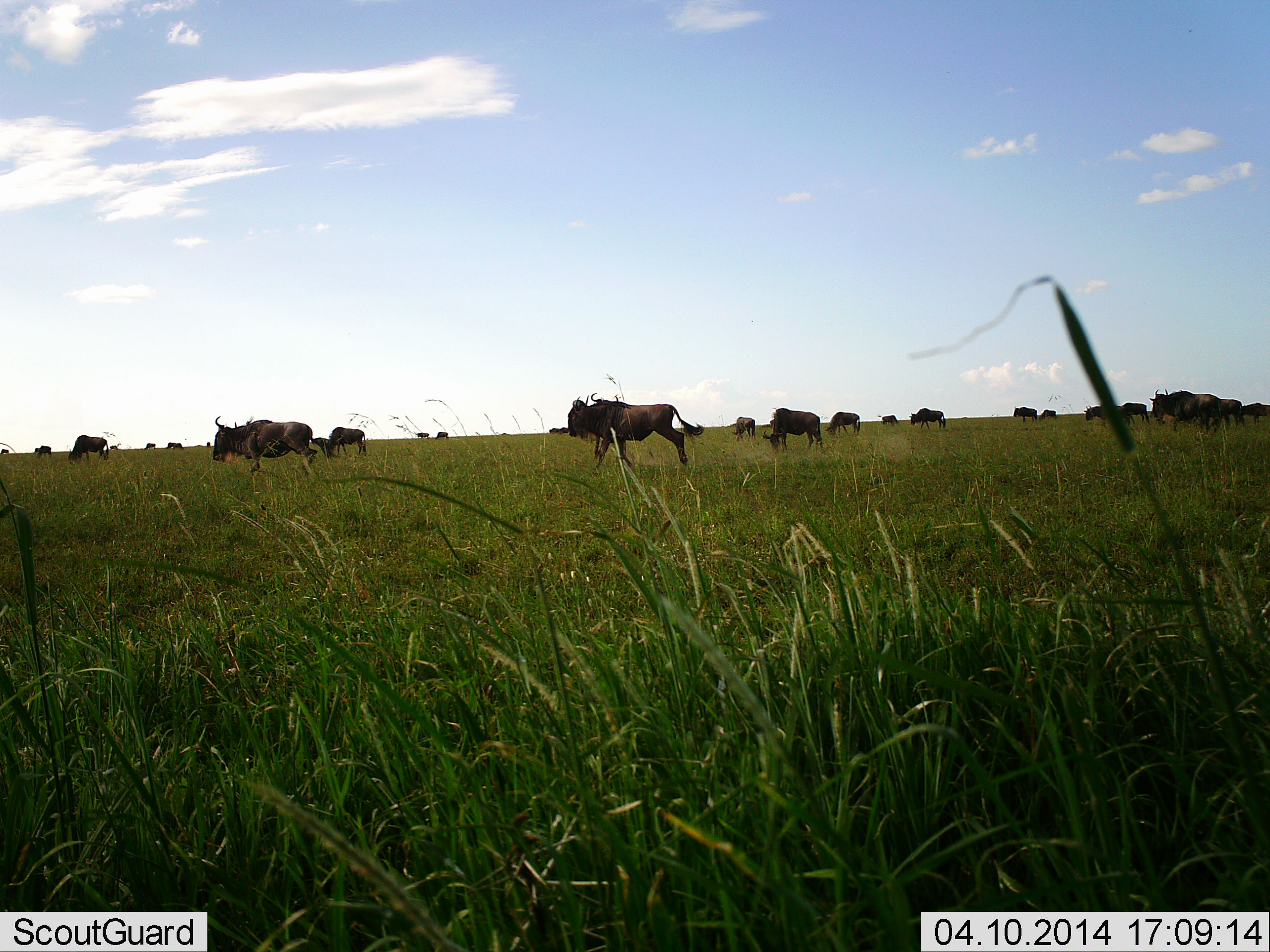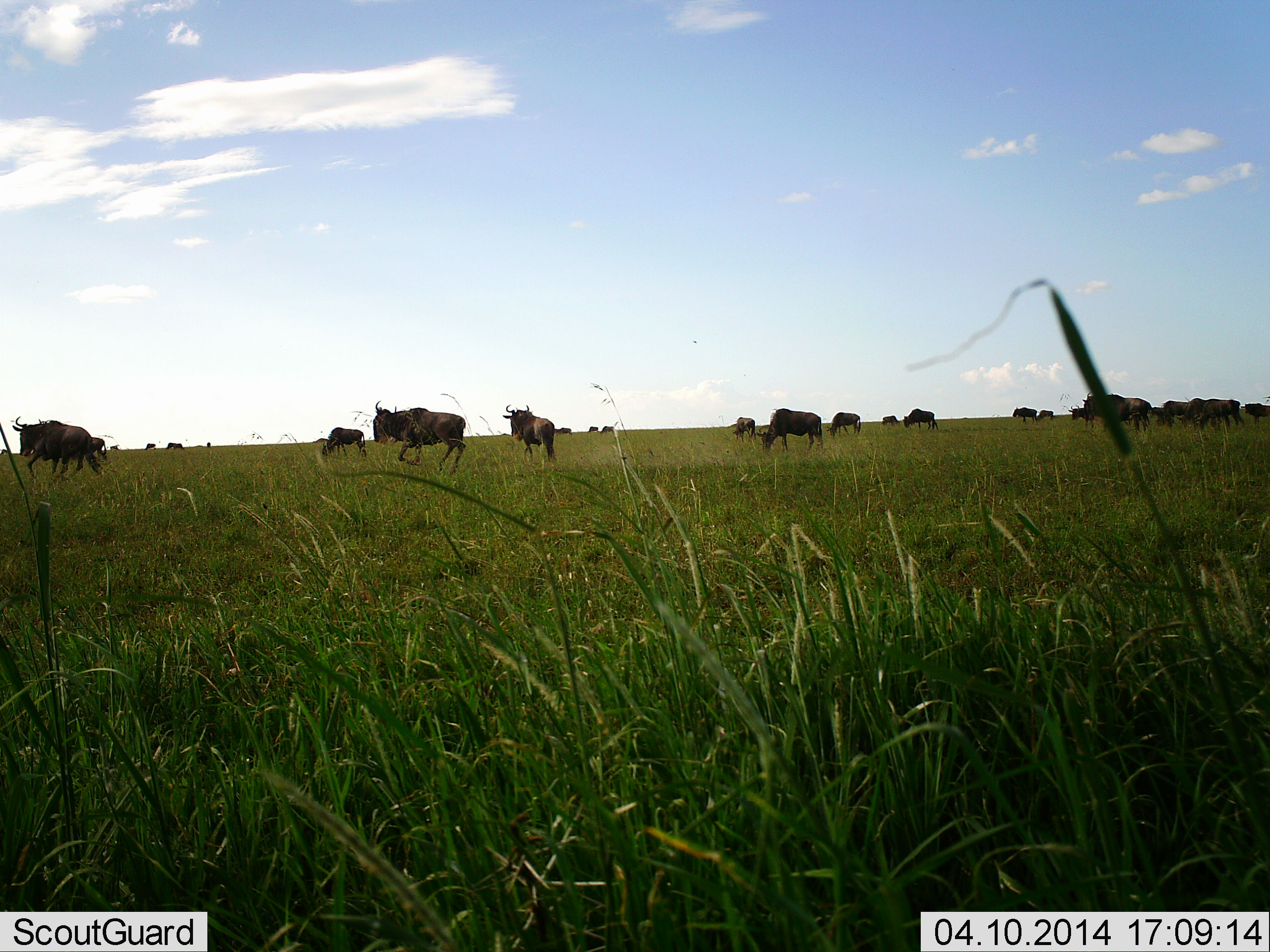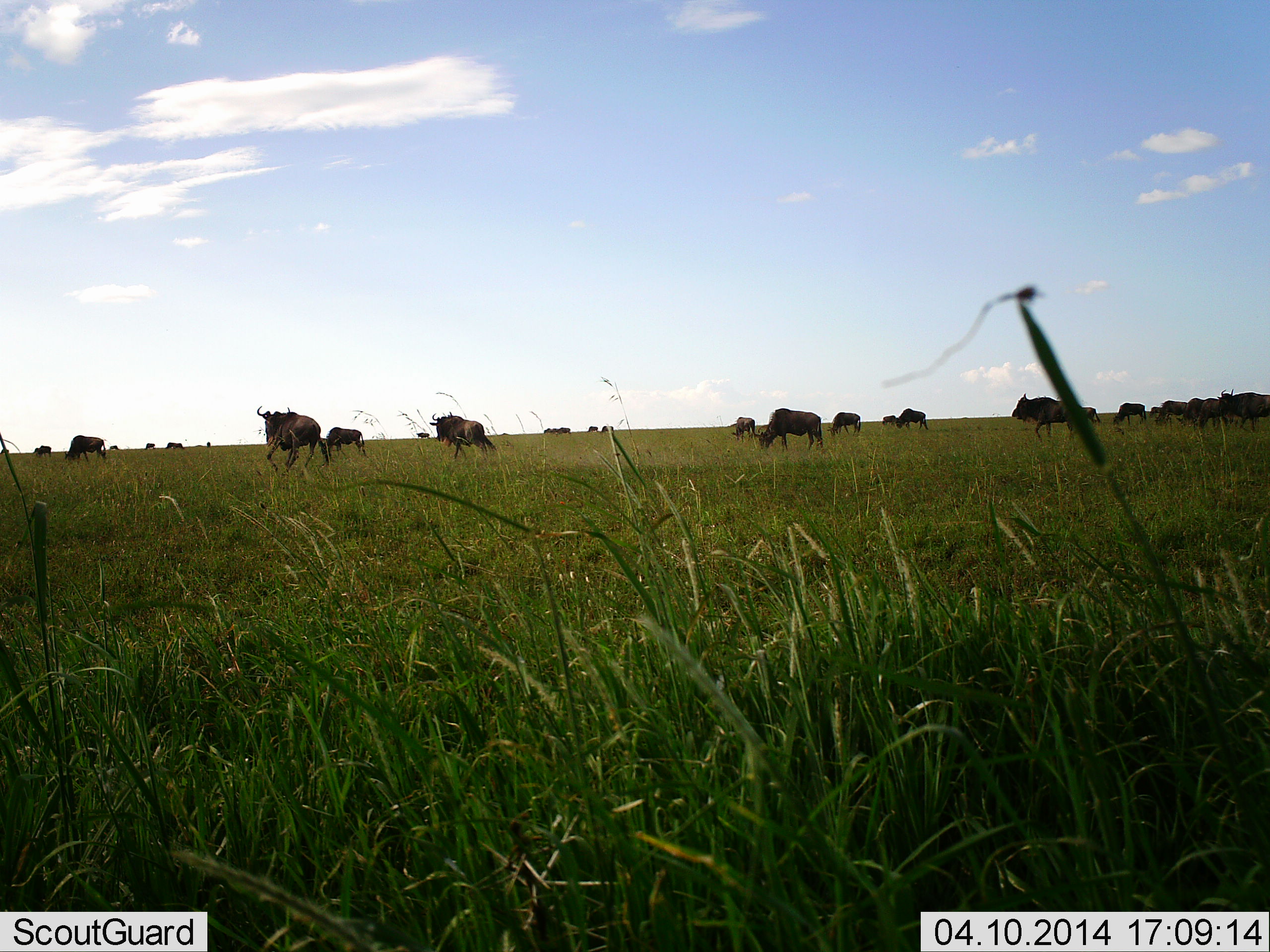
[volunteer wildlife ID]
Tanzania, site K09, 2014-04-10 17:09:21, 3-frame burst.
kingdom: Animalia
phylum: Chordata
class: Mammalia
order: Artiodactyla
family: Bovidae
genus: Connochaetes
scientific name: Connochaetes taurinus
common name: blue wildebeest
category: wildebeest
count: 11-50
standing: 30%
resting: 0%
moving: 100%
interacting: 0%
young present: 0%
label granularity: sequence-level